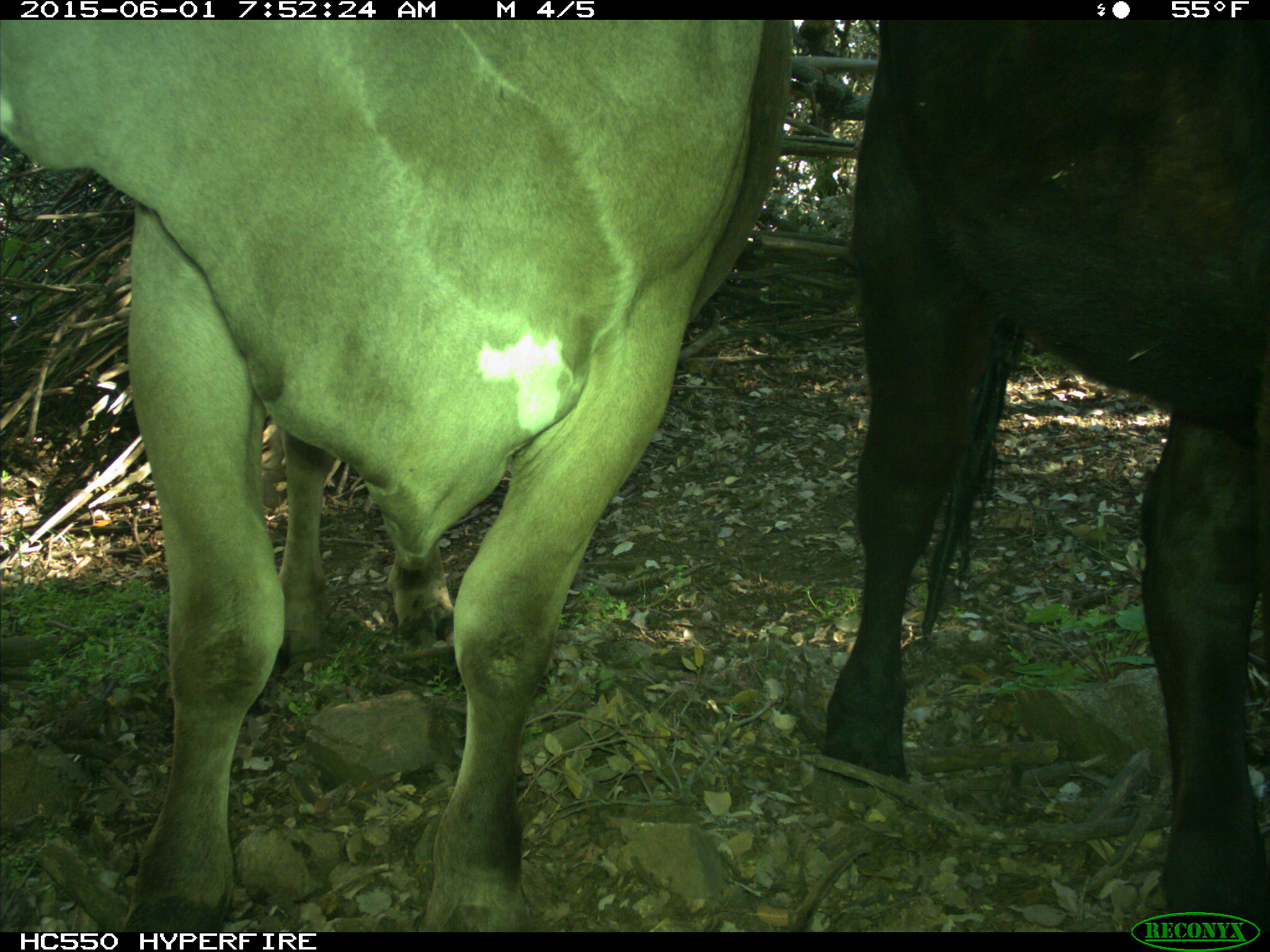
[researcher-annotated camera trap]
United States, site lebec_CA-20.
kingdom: Animalia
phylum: Chordata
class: Mammalia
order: Artiodactyla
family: Bovidae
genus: Bos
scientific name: Bos taurus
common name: domestic cow